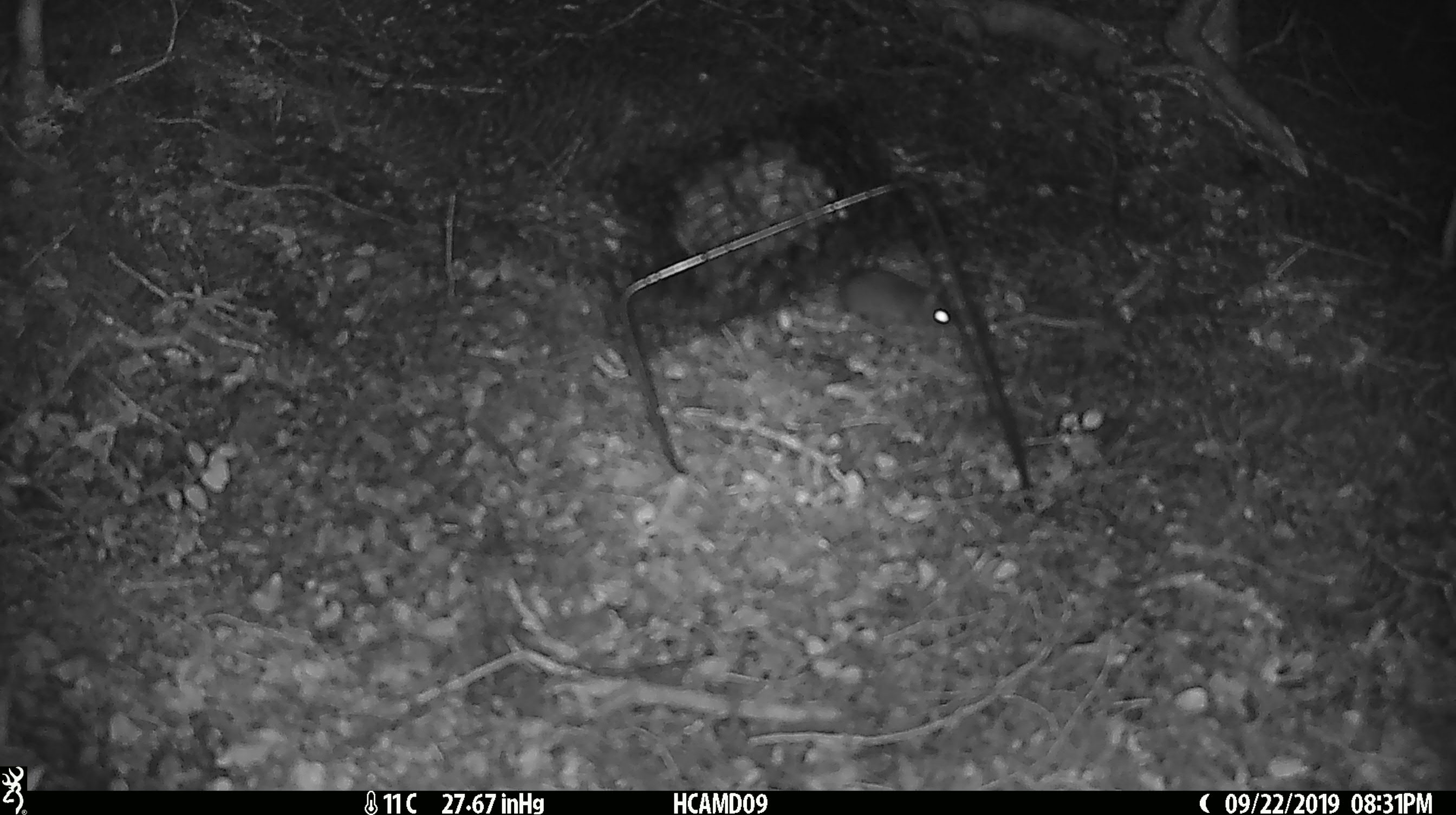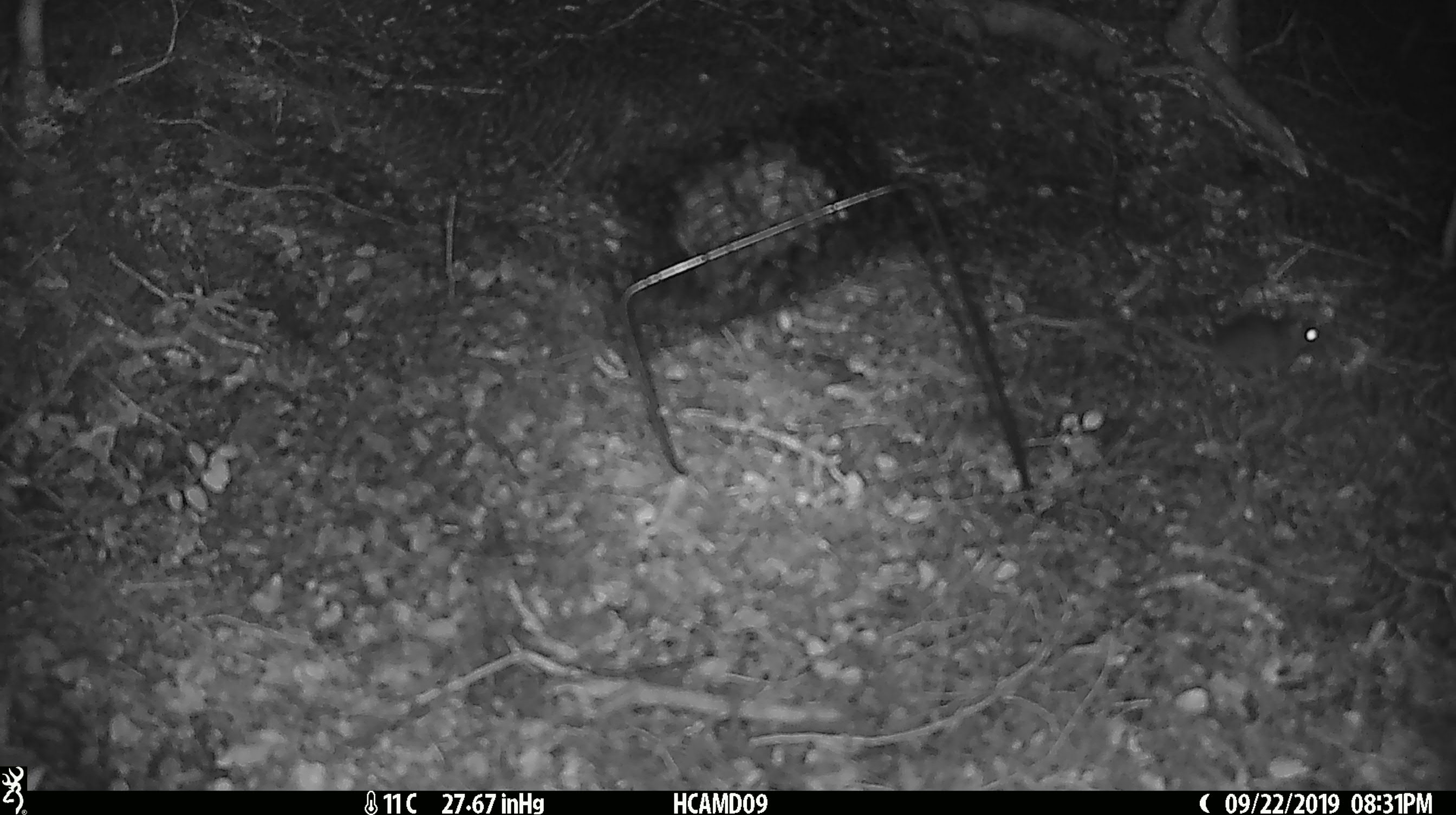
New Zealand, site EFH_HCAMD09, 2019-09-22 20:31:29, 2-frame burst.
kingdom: Animalia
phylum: Chordata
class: Mammalia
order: Rodentia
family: Muridae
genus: Mus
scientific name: Mus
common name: mouse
Mouse (Mus).